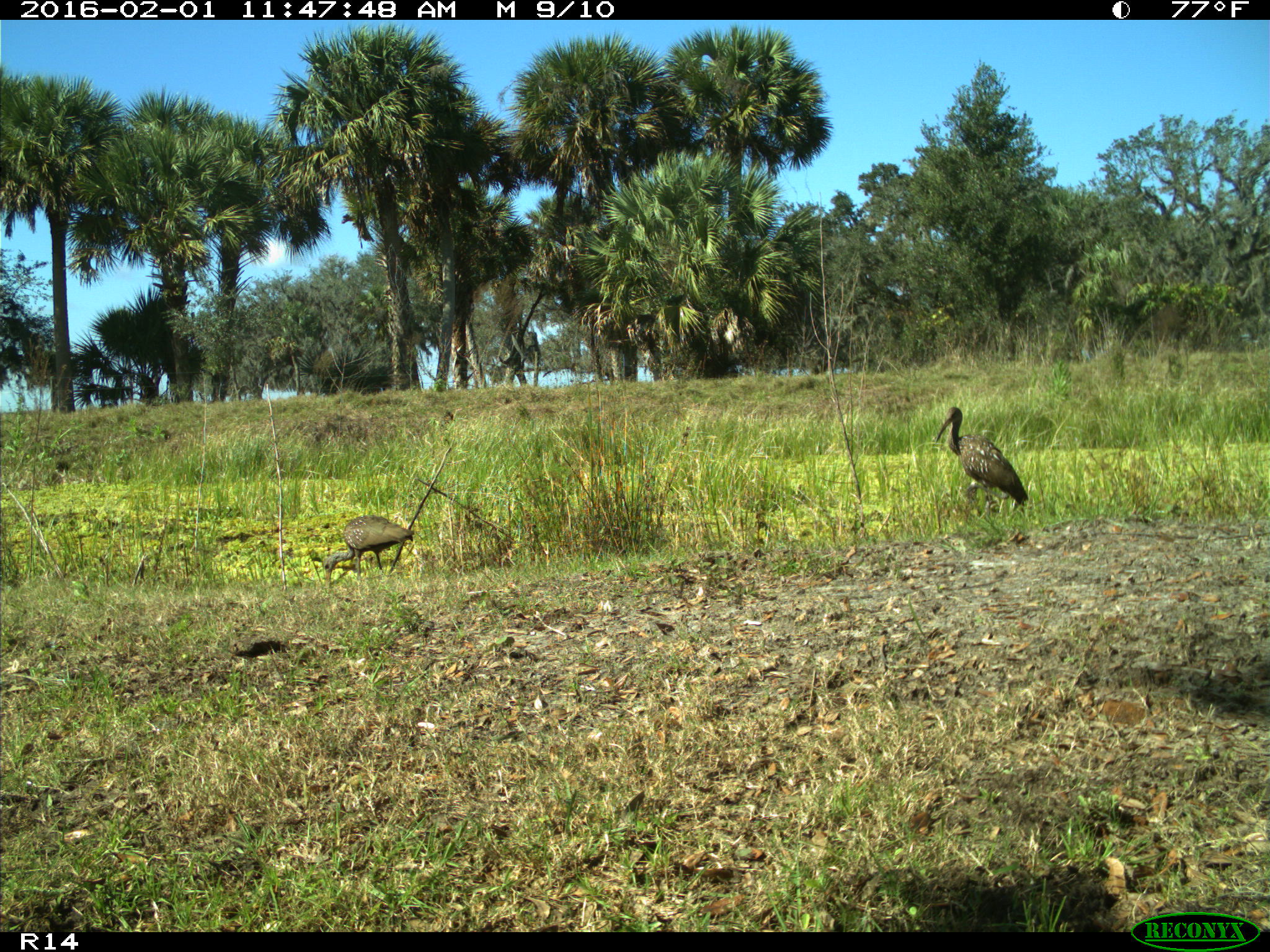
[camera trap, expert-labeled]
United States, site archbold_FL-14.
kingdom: Animalia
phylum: Chordata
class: Aves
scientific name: Aves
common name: birds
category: unidentified bird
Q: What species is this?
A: Unidentified bird (birds) (Aves).